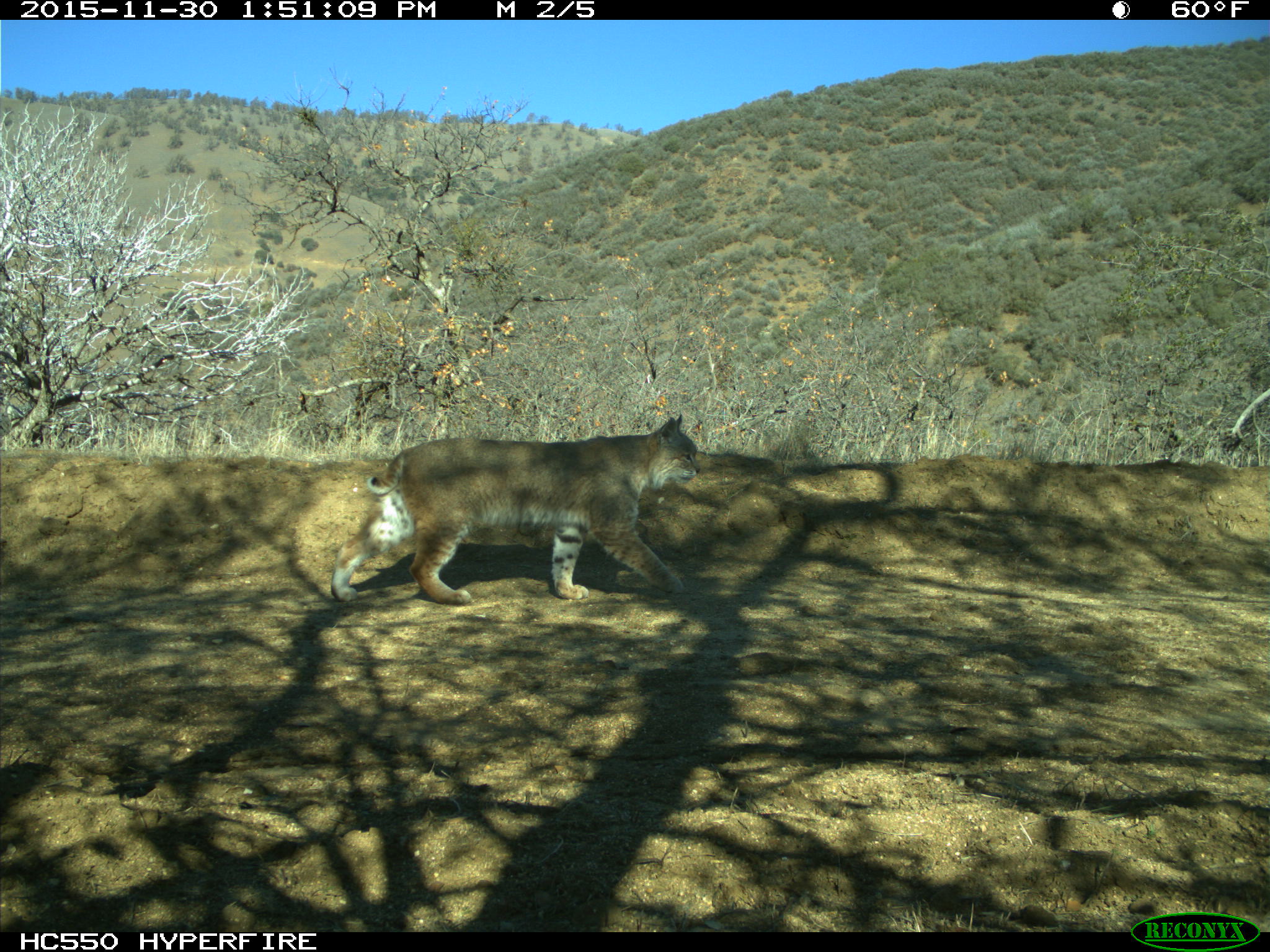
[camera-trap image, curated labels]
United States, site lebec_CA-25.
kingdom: Animalia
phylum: Chordata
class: Mammalia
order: Carnivora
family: Felidae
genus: Lynx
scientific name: Lynx rufus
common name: bobcat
Lynx rufus (bobcat).